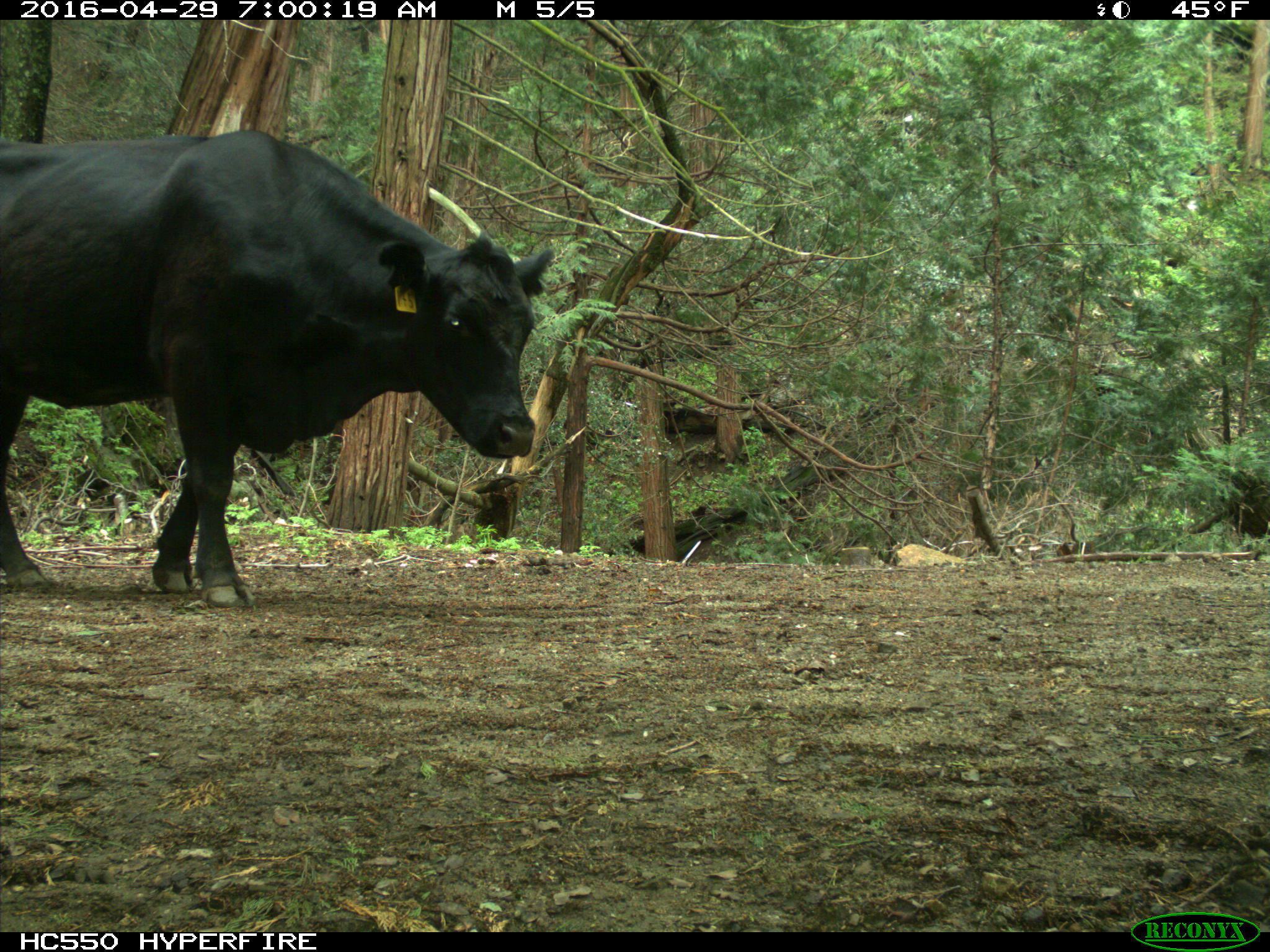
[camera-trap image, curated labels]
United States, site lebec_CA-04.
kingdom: Animalia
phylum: Chordata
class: Mammalia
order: Artiodactyla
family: Bovidae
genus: Bos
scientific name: Bos taurus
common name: domestic cow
Bos taurus (domestic cow).